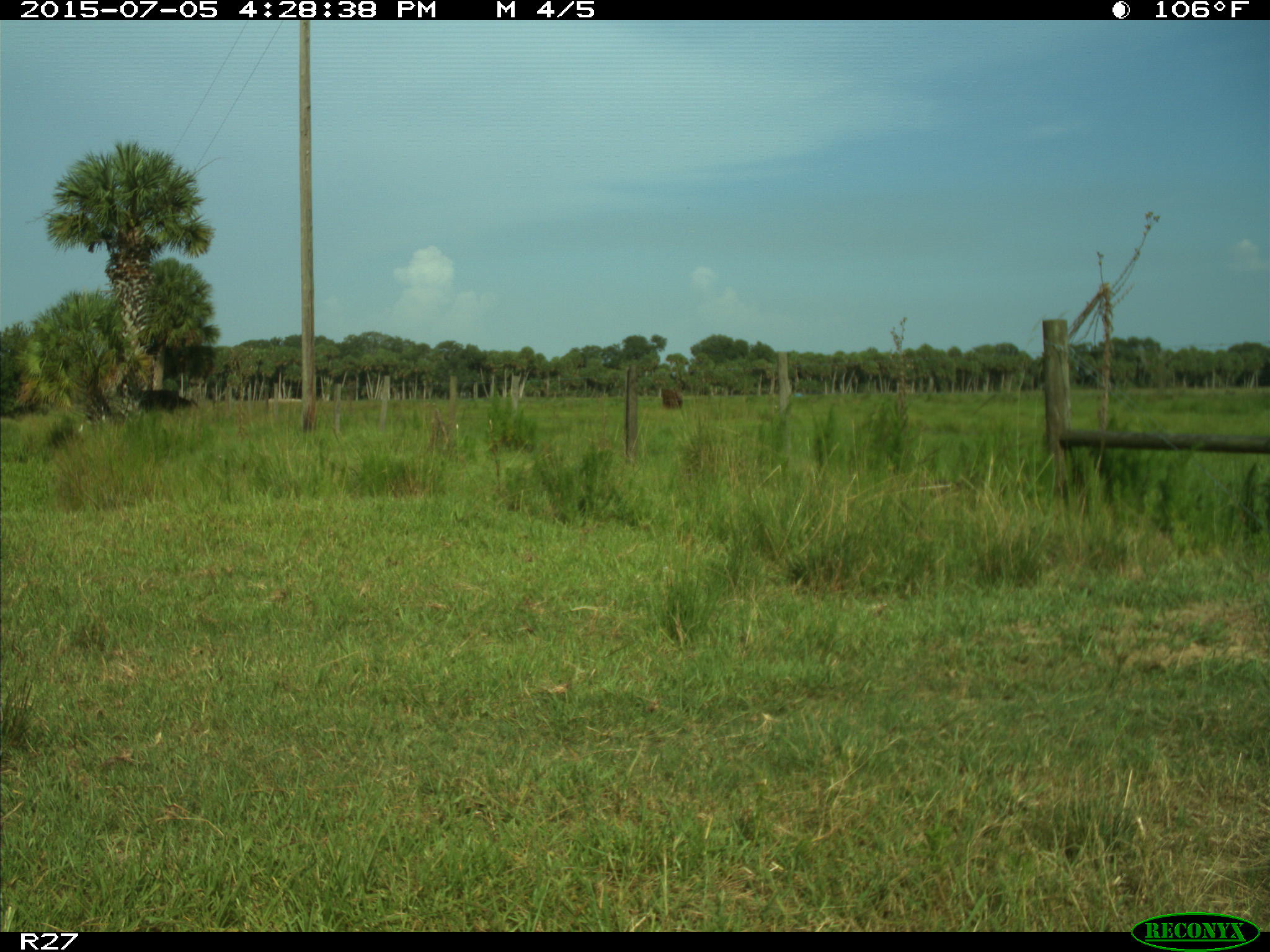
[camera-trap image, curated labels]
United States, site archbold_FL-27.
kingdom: Animalia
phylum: Chordata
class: Mammalia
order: Artiodactyla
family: Bovidae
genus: Bos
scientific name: Bos taurus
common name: domestic cow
Bos taurus (domestic cow).